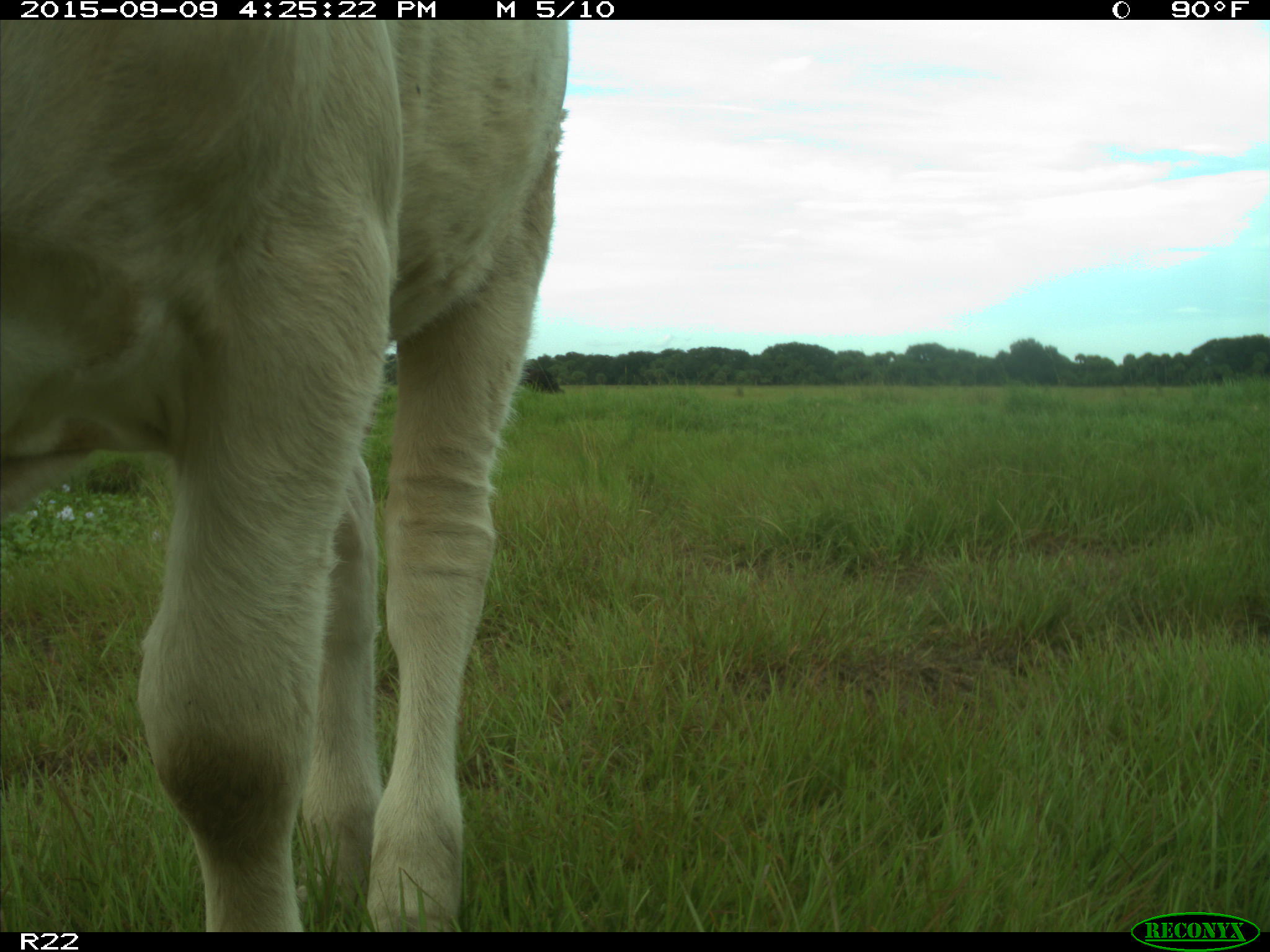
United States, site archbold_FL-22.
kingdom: Animalia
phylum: Chordata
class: Mammalia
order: Artiodactyla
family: Bovidae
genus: Bos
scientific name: Bos taurus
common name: domestic cow